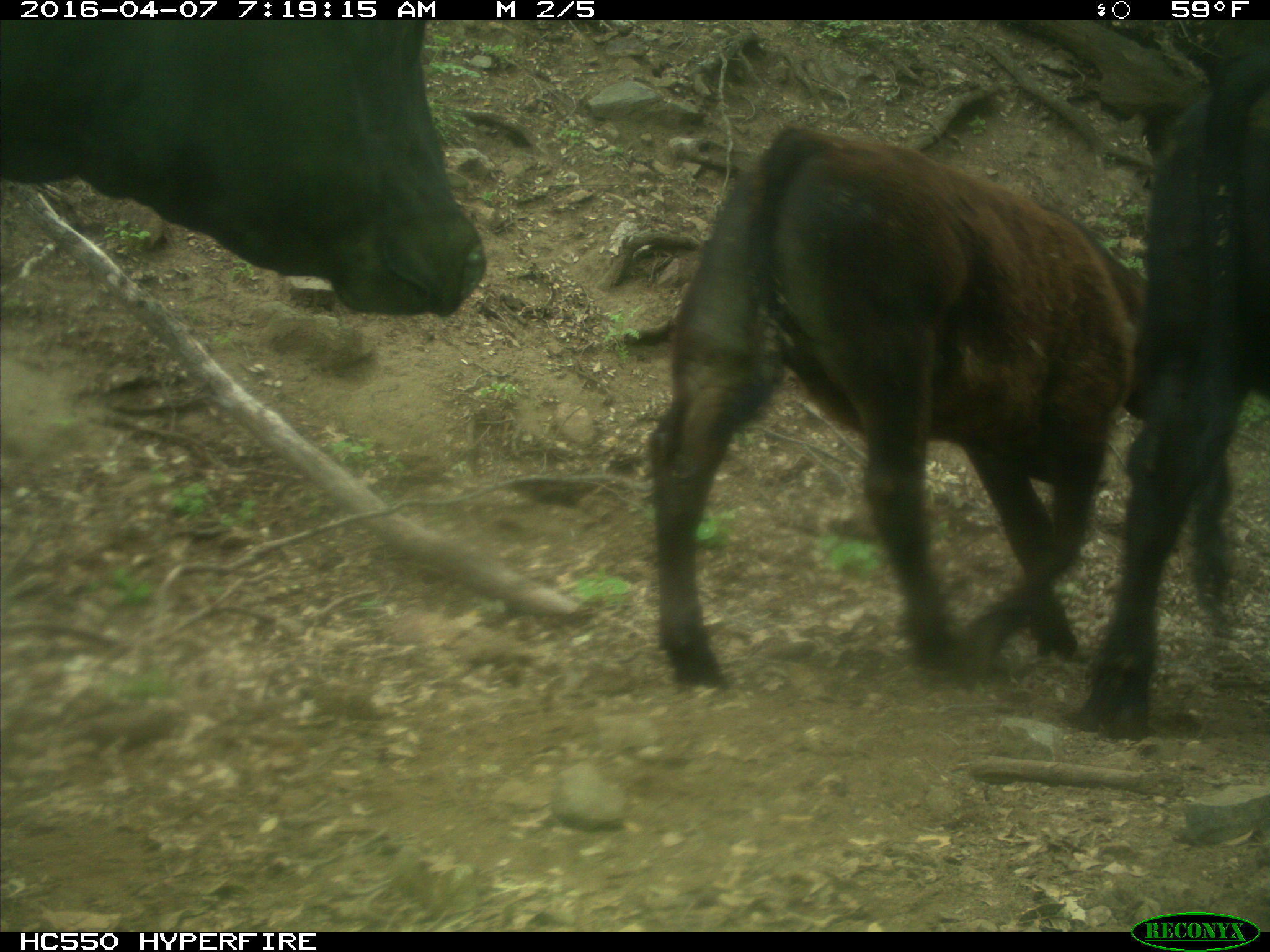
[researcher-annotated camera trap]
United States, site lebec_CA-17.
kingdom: Animalia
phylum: Chordata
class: Mammalia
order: Artiodactyla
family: Bovidae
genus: Bos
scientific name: Bos taurus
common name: domestic cow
Bos taurus (domestic cow).